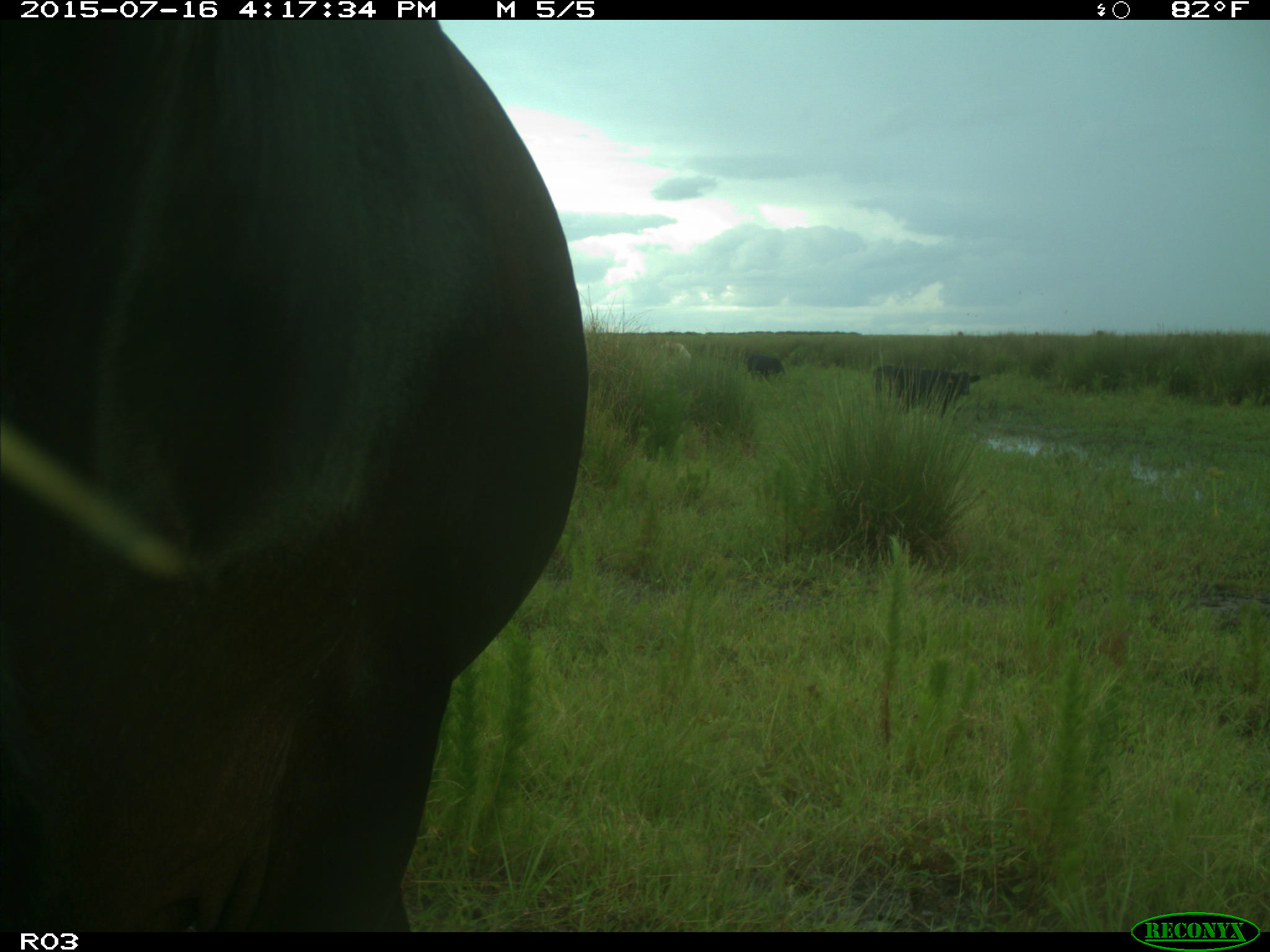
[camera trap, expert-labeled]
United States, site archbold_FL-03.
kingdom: Animalia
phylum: Chordata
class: Mammalia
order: Artiodactyla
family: Bovidae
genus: Bos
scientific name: Bos taurus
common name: domestic cow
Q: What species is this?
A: Bos taurus (domestic cow).